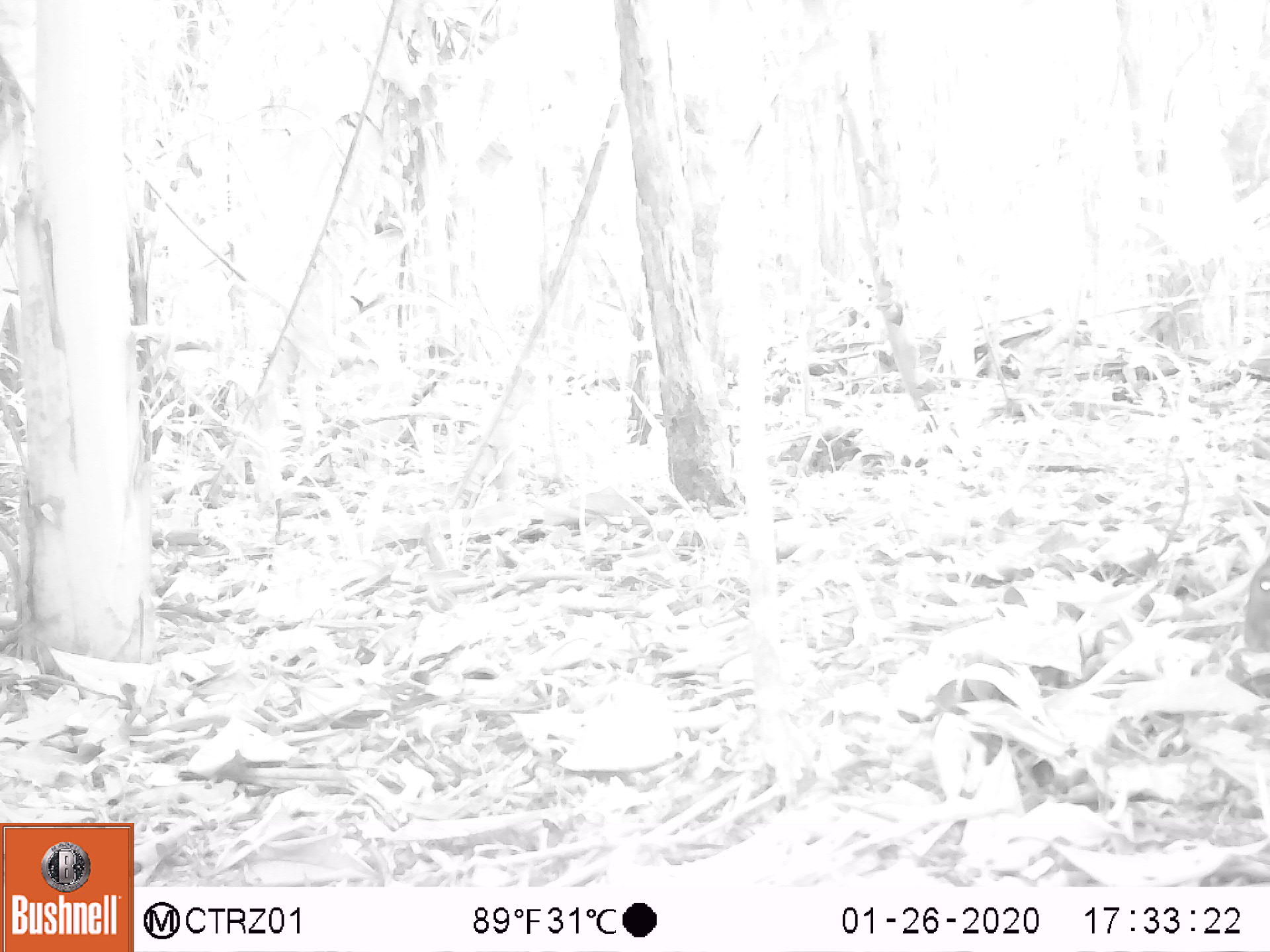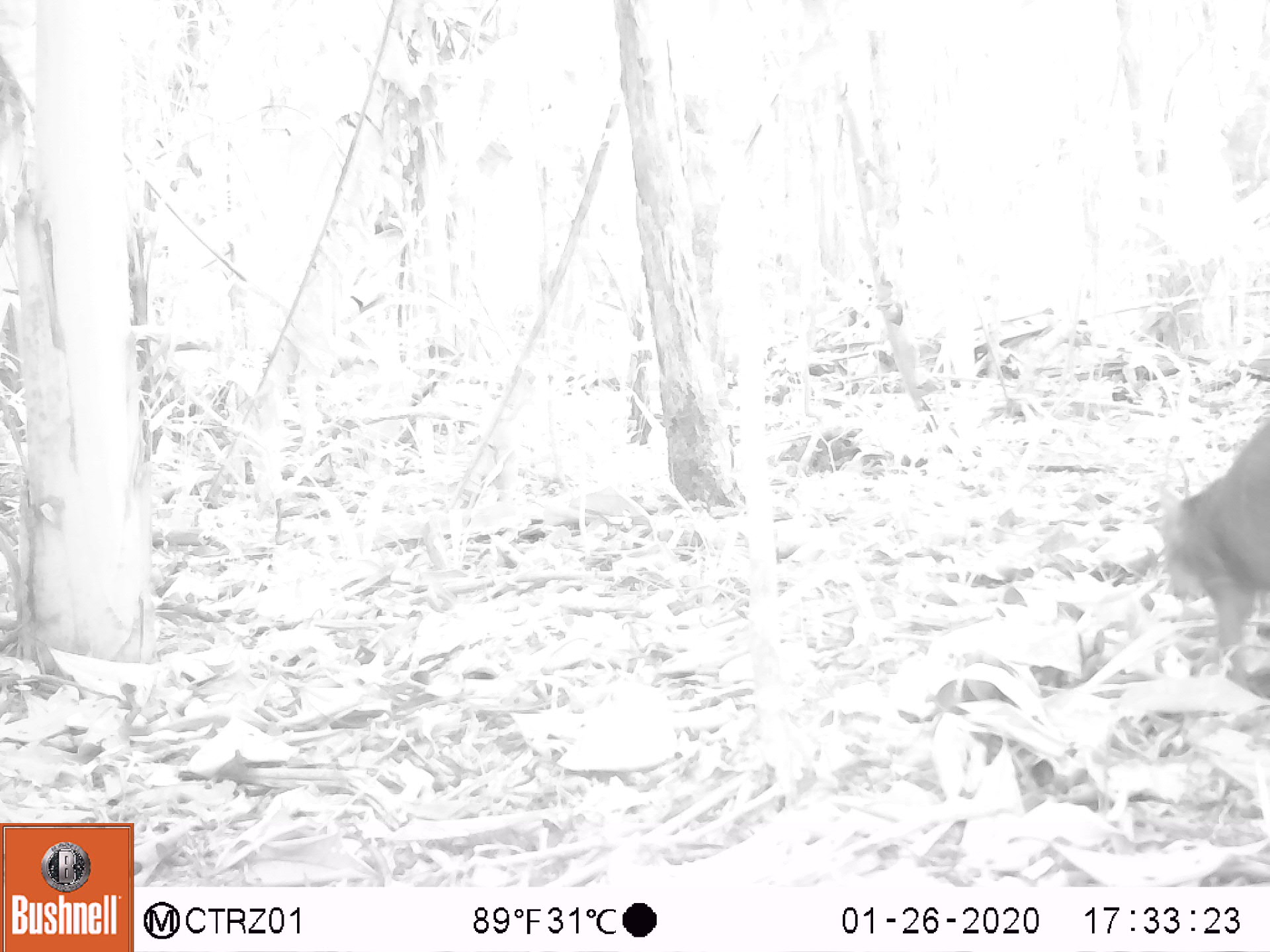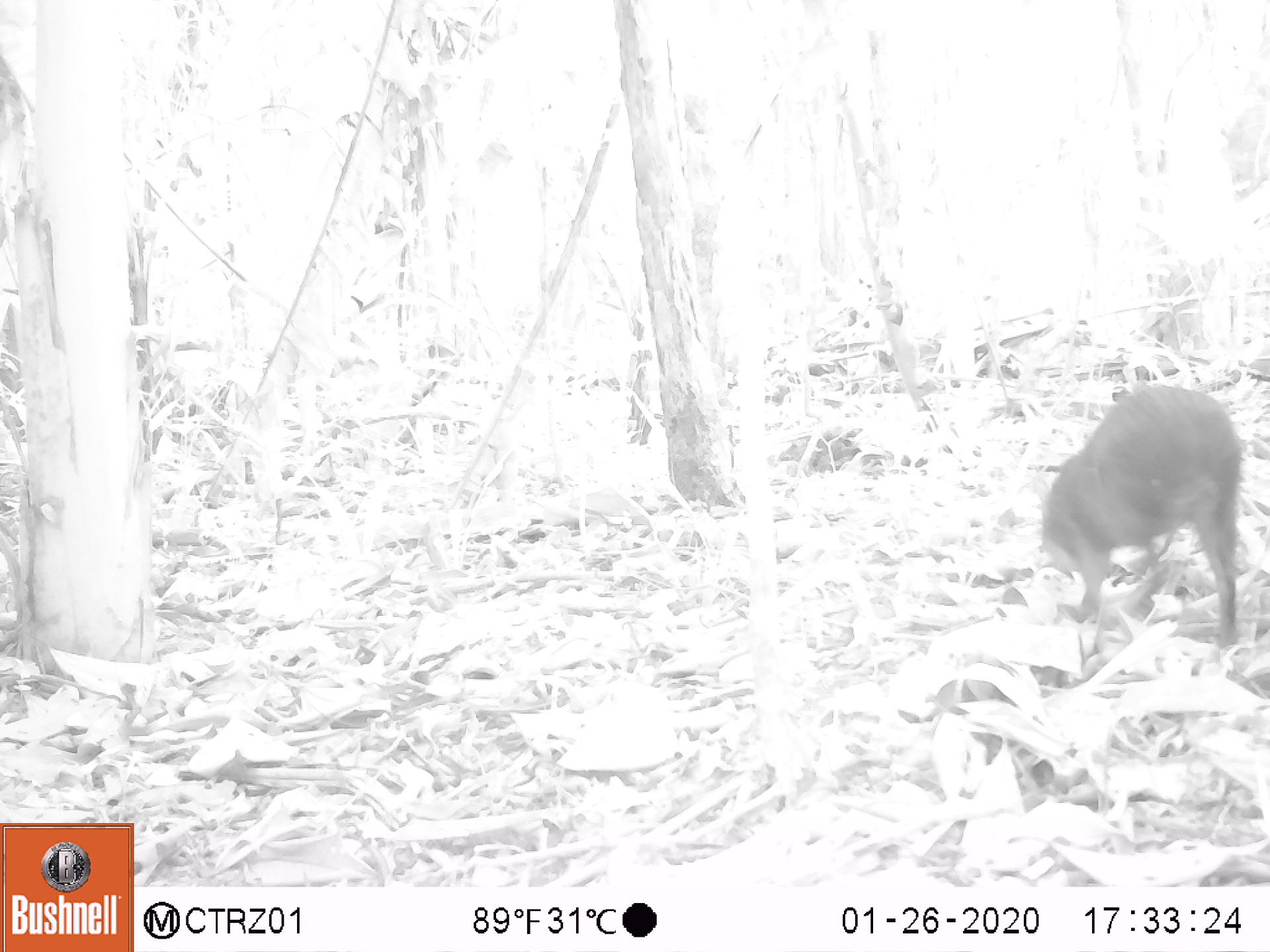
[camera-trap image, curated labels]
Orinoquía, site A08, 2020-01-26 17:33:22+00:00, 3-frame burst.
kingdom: Animalia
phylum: Chordata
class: Mammalia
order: Rodentia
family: Dasyproctidae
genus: Dasyprocta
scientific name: Dasyprocta fuliginosa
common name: black agouti